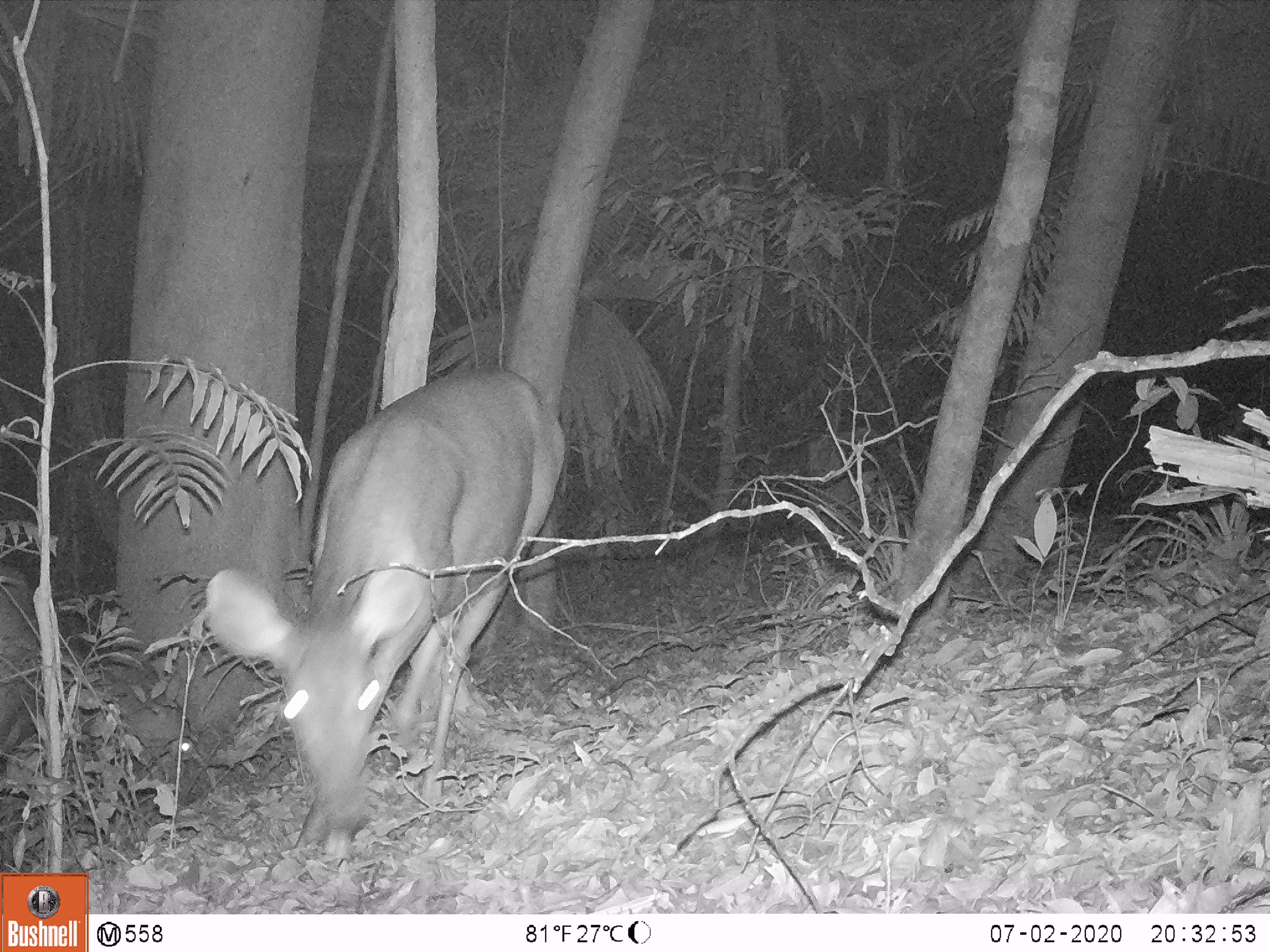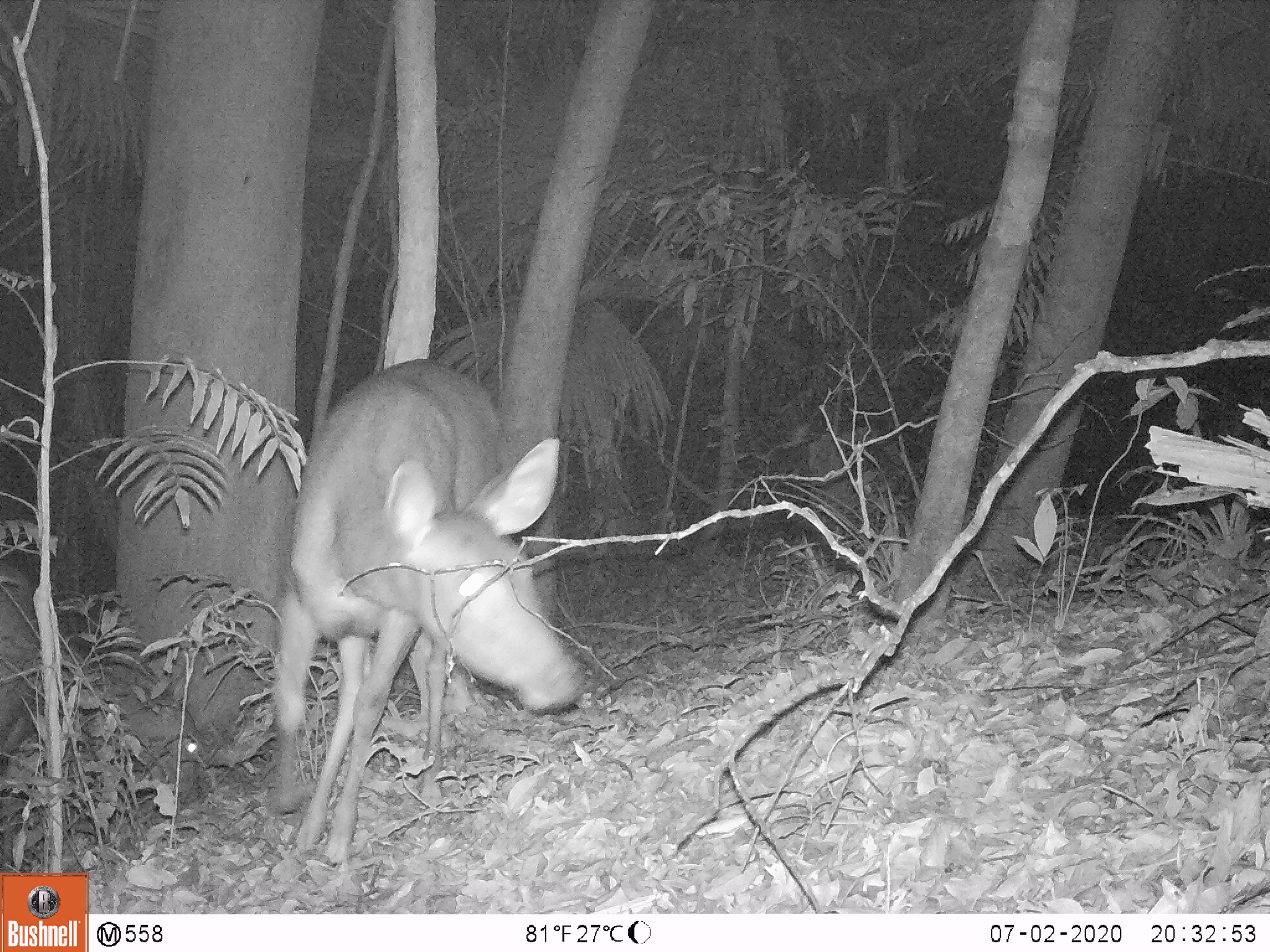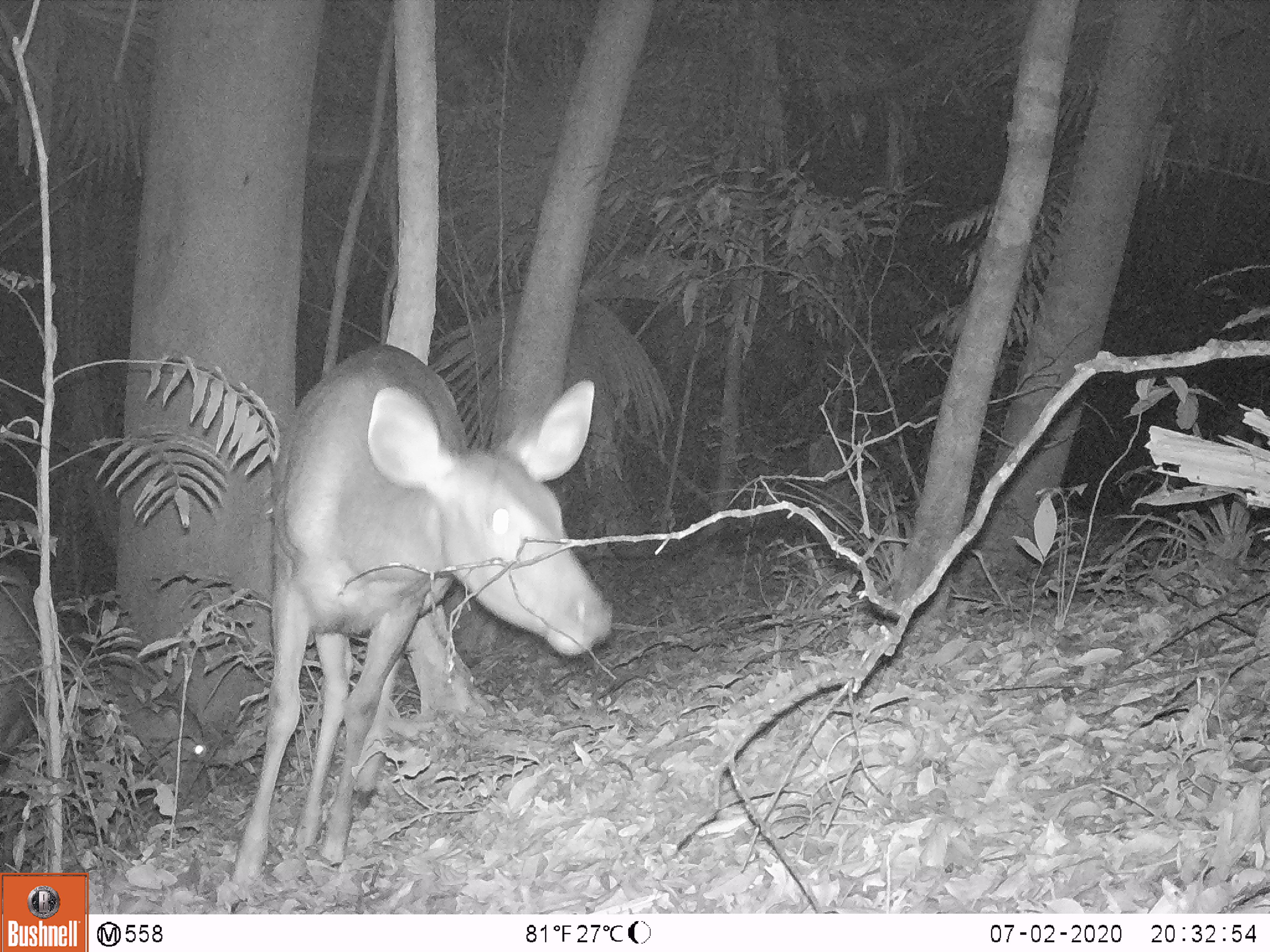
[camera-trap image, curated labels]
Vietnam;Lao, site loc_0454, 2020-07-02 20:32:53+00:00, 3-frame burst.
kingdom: Animalia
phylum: Chordata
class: Mammalia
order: Artiodactyla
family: Cervidae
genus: Rusa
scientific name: Rusa unicolor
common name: sambar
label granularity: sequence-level